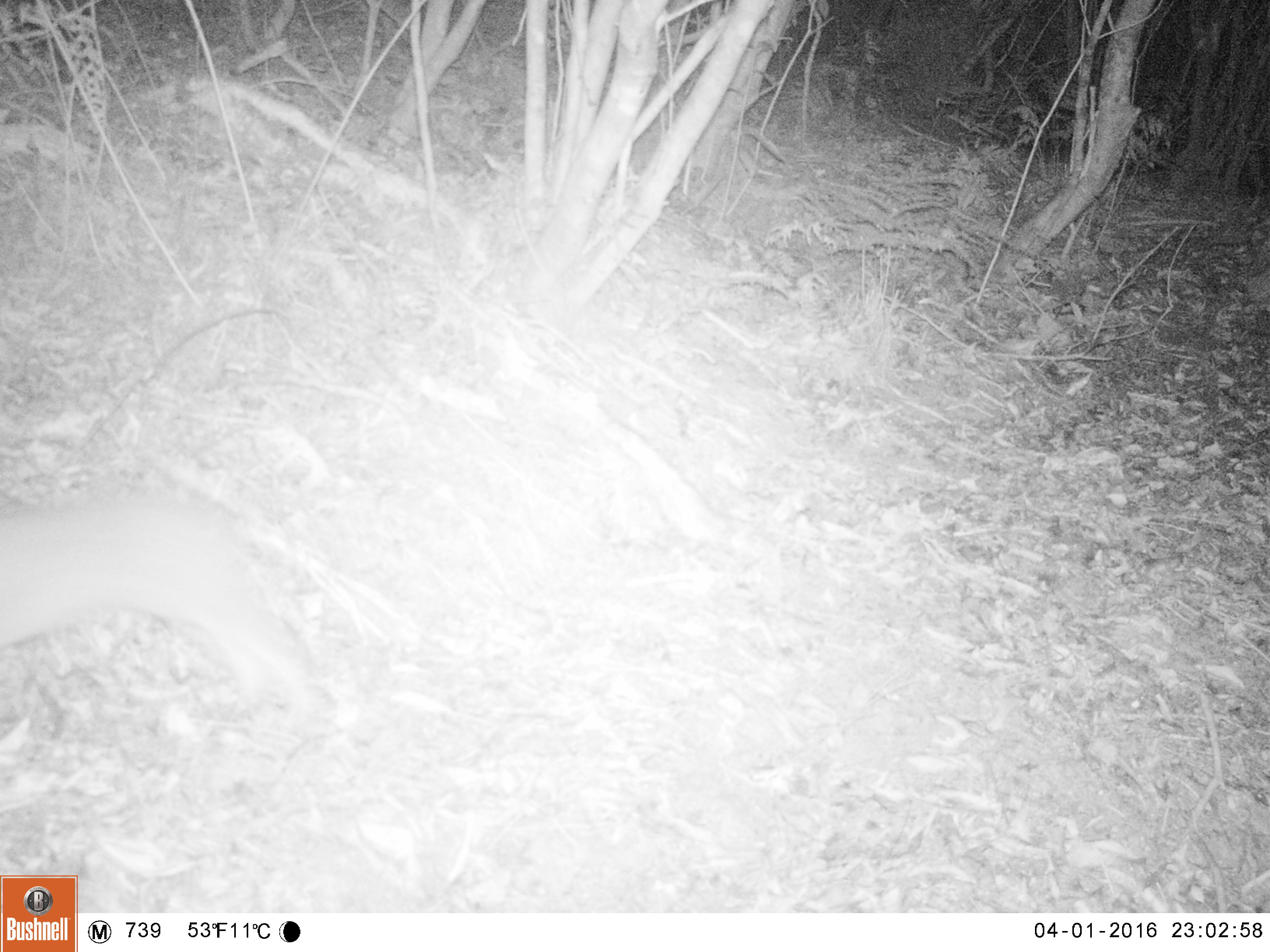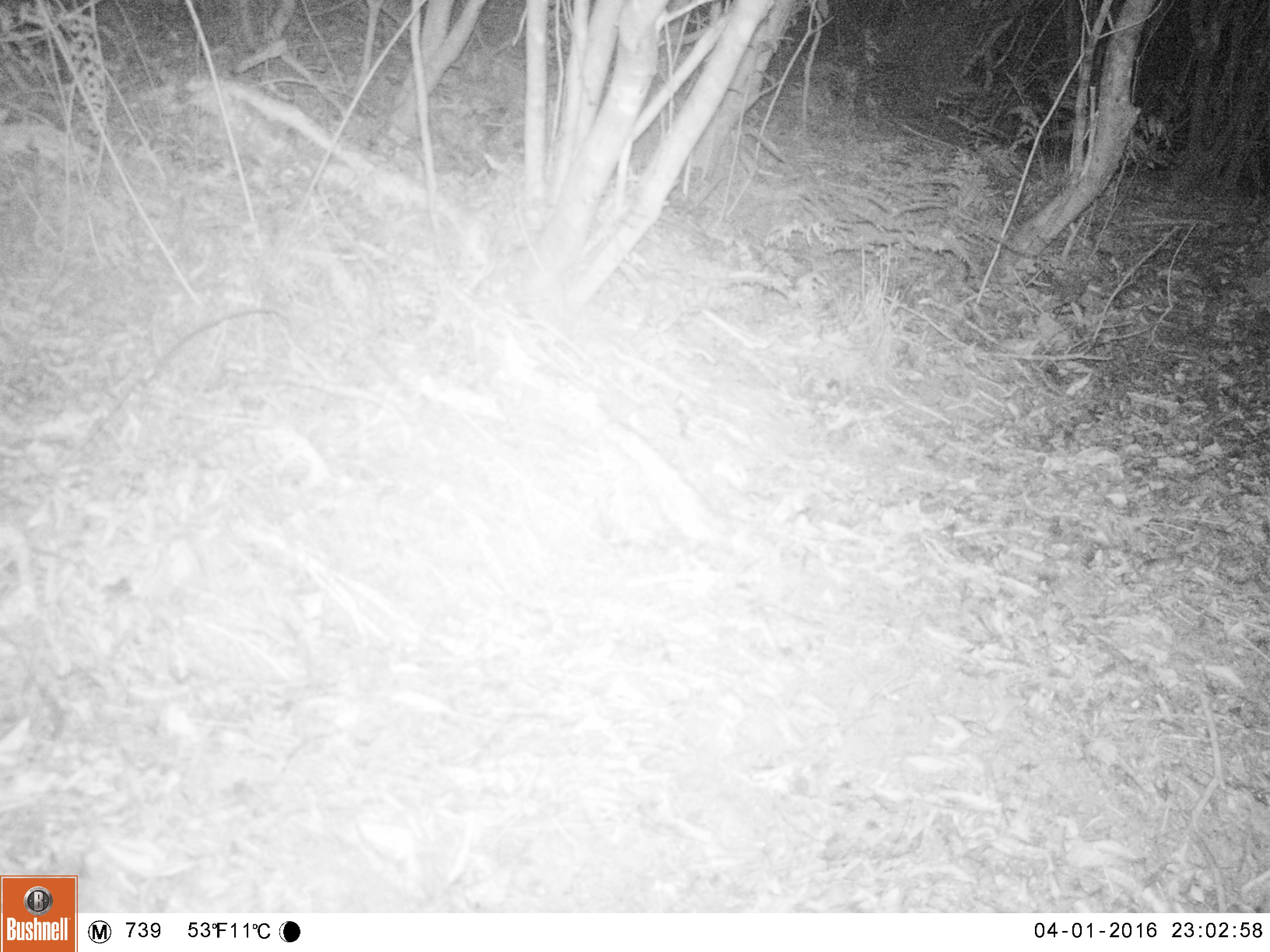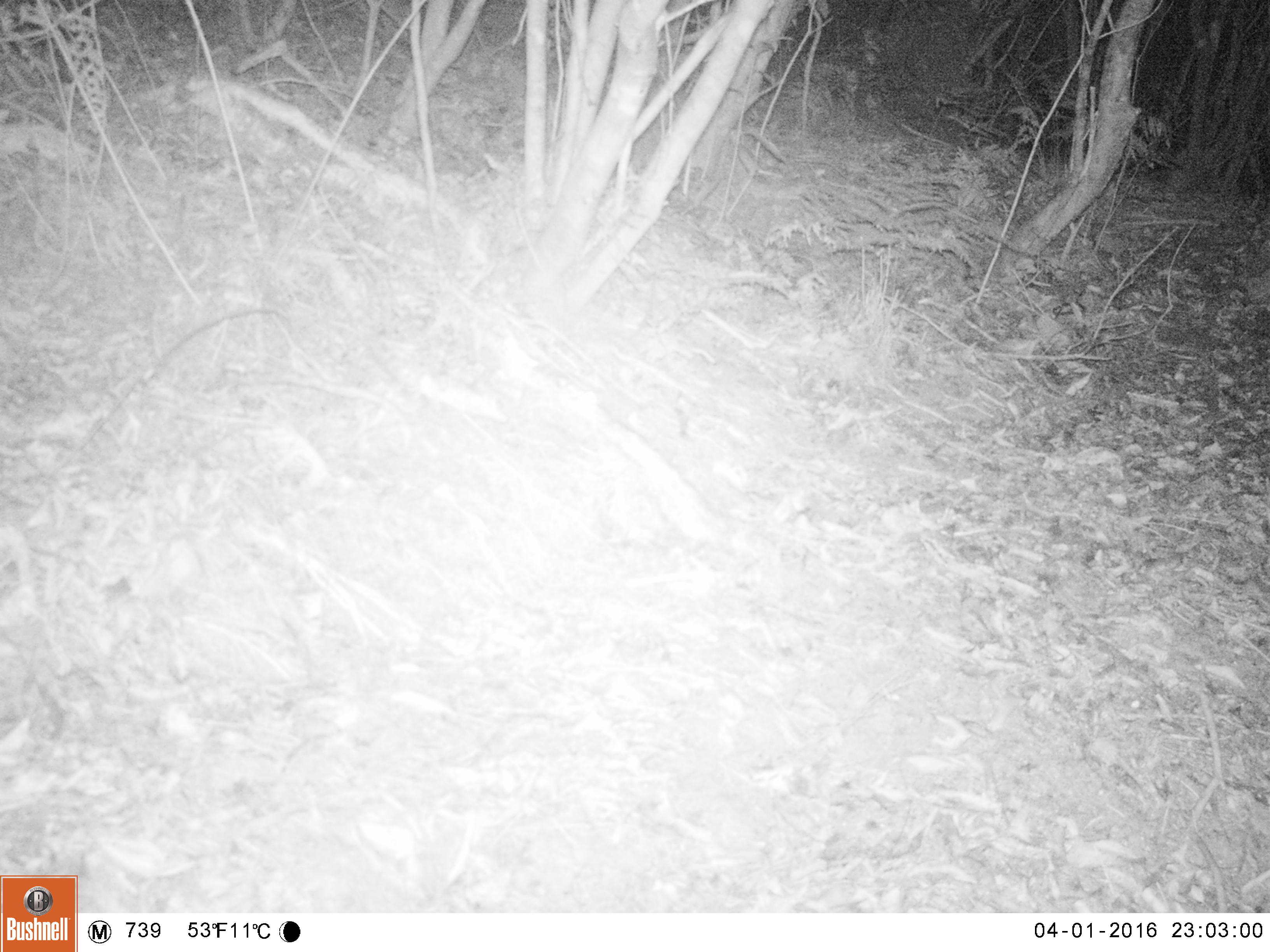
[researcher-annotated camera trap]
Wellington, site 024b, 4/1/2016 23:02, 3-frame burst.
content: unidentified animal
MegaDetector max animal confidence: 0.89